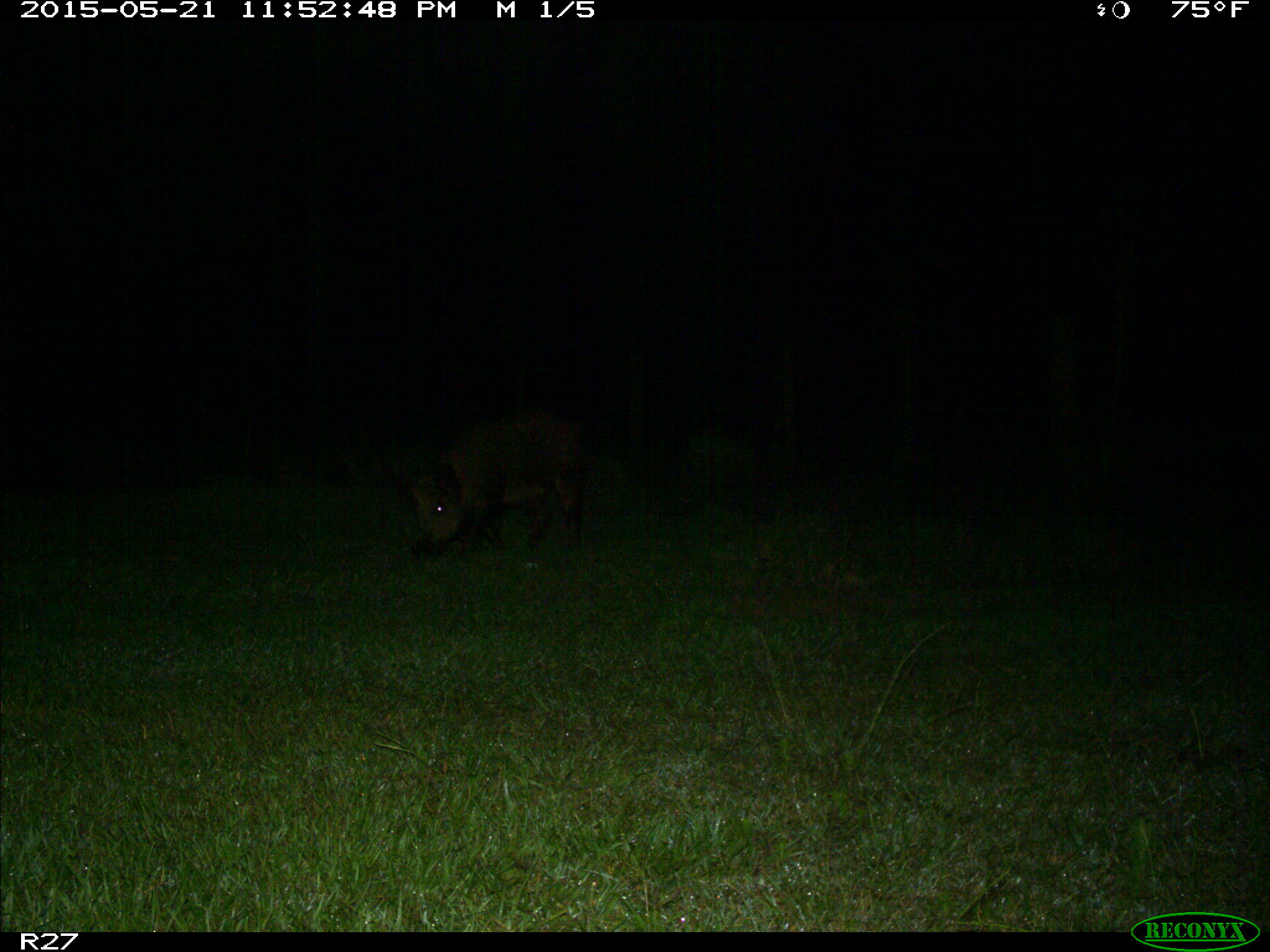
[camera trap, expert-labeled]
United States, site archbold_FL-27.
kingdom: Animalia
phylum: Chordata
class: Mammalia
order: Artiodactyla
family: Suidae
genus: Sus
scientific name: Sus scrofa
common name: wild boar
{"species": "Sus scrofa (wild boar)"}